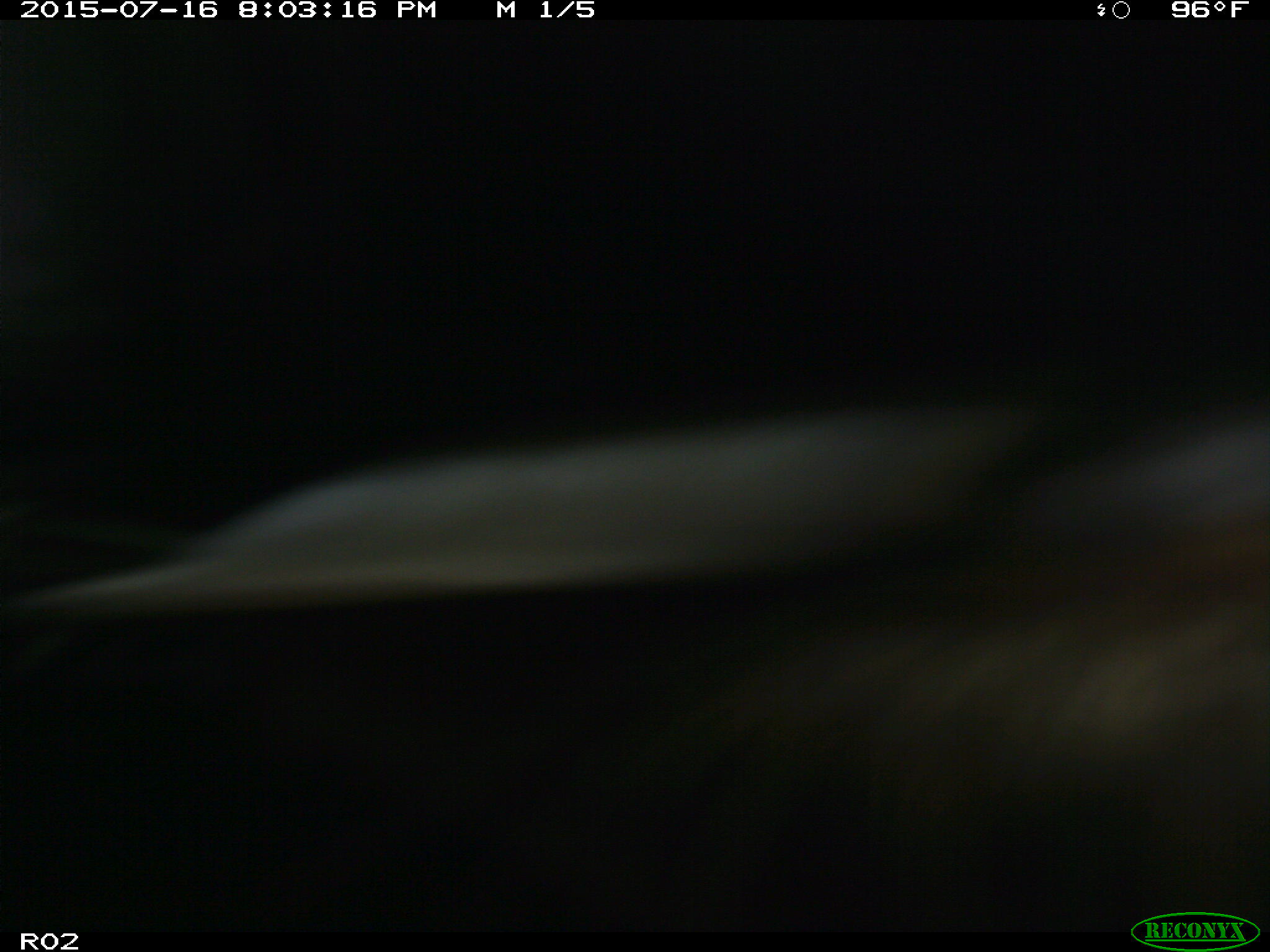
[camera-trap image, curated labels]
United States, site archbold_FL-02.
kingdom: Animalia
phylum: Chordata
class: Mammalia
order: Artiodactyla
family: Bovidae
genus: Bos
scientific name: Bos taurus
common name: domestic cow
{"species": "Bos taurus (domestic cow)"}